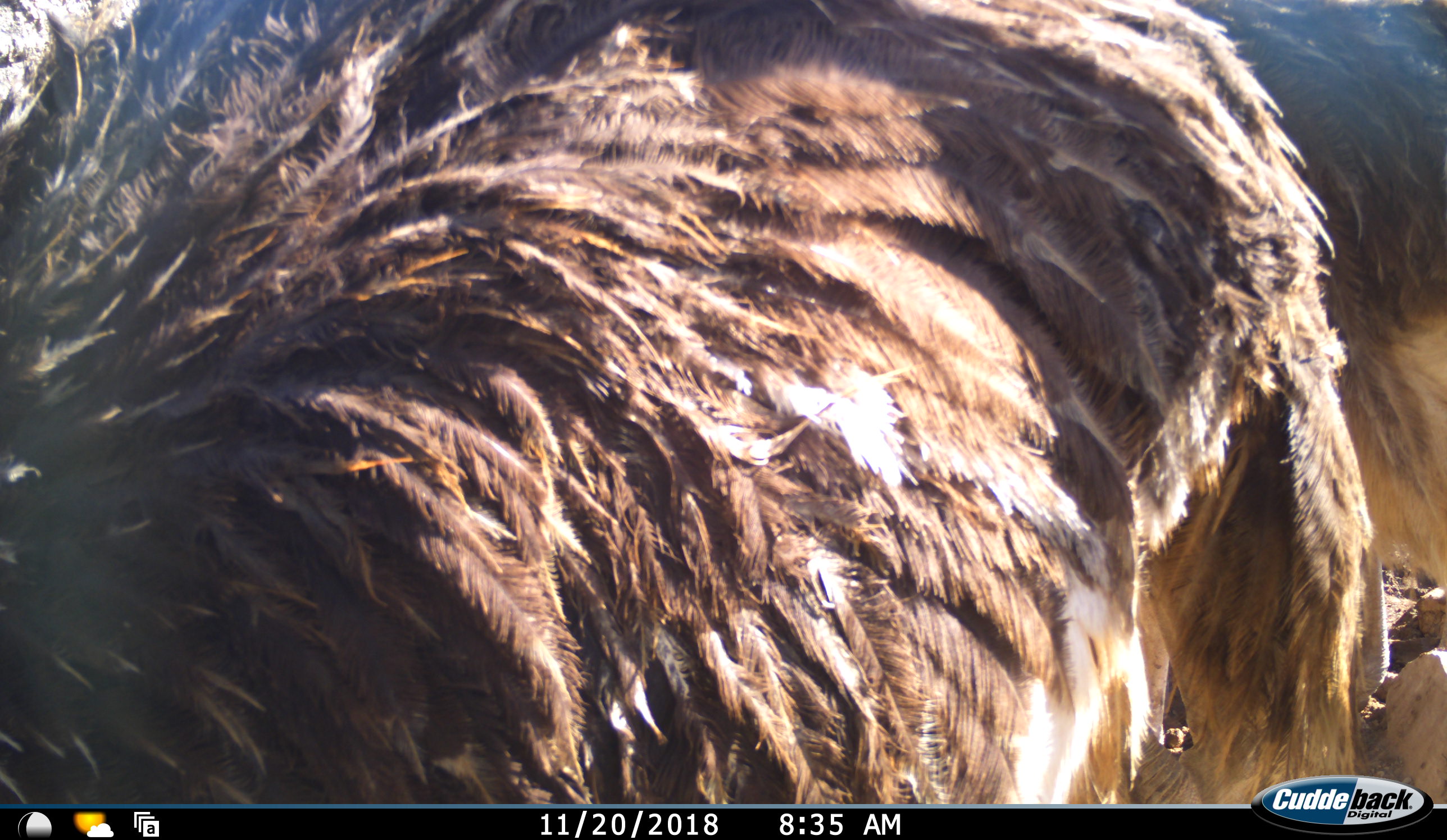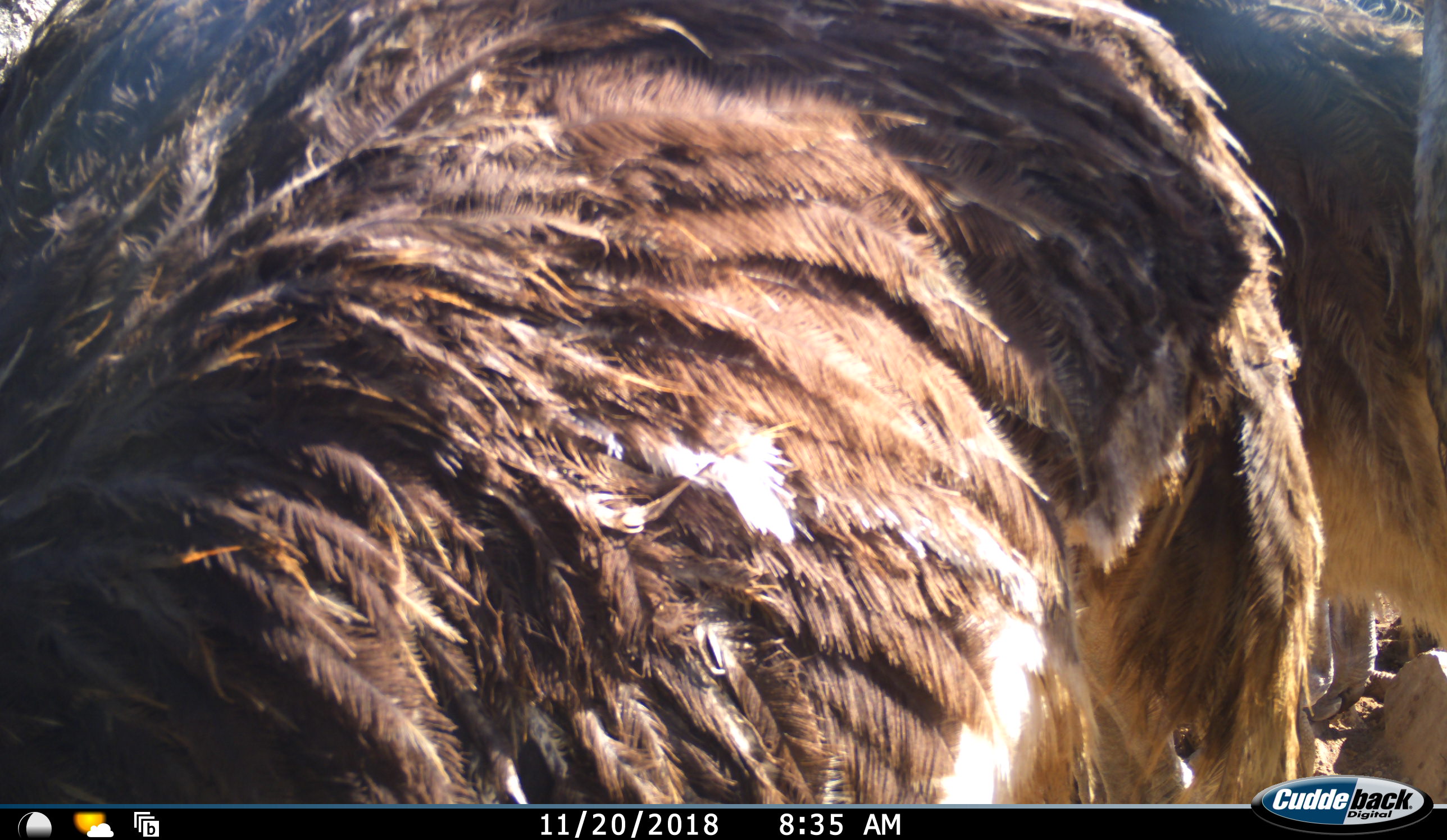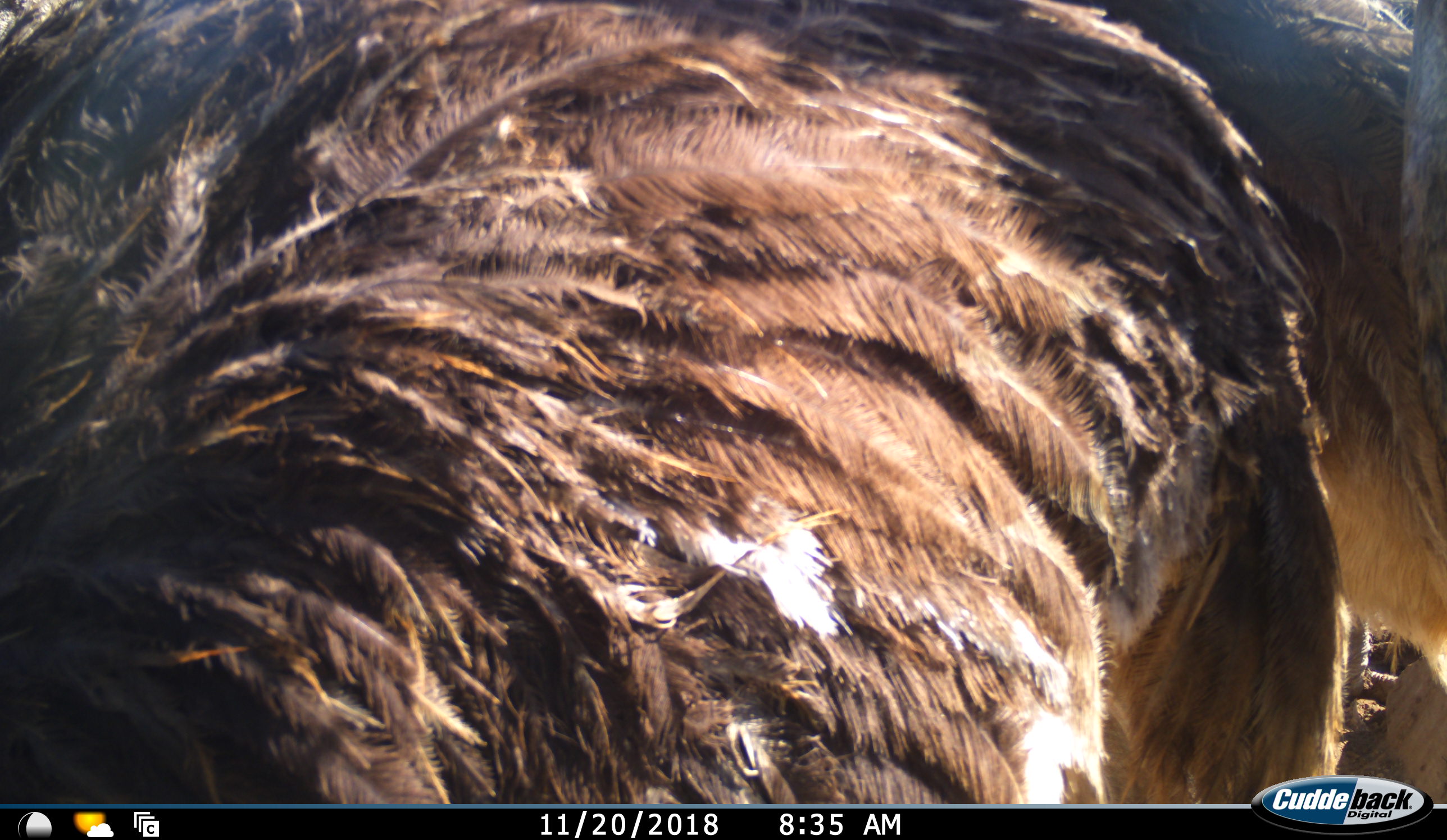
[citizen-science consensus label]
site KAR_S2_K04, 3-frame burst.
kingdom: Animalia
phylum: Chordata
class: Aves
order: Struthioniformes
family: Struthionidae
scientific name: Struthionidae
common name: ostrich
Ostrich (Struthionidae), count 2. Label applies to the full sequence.